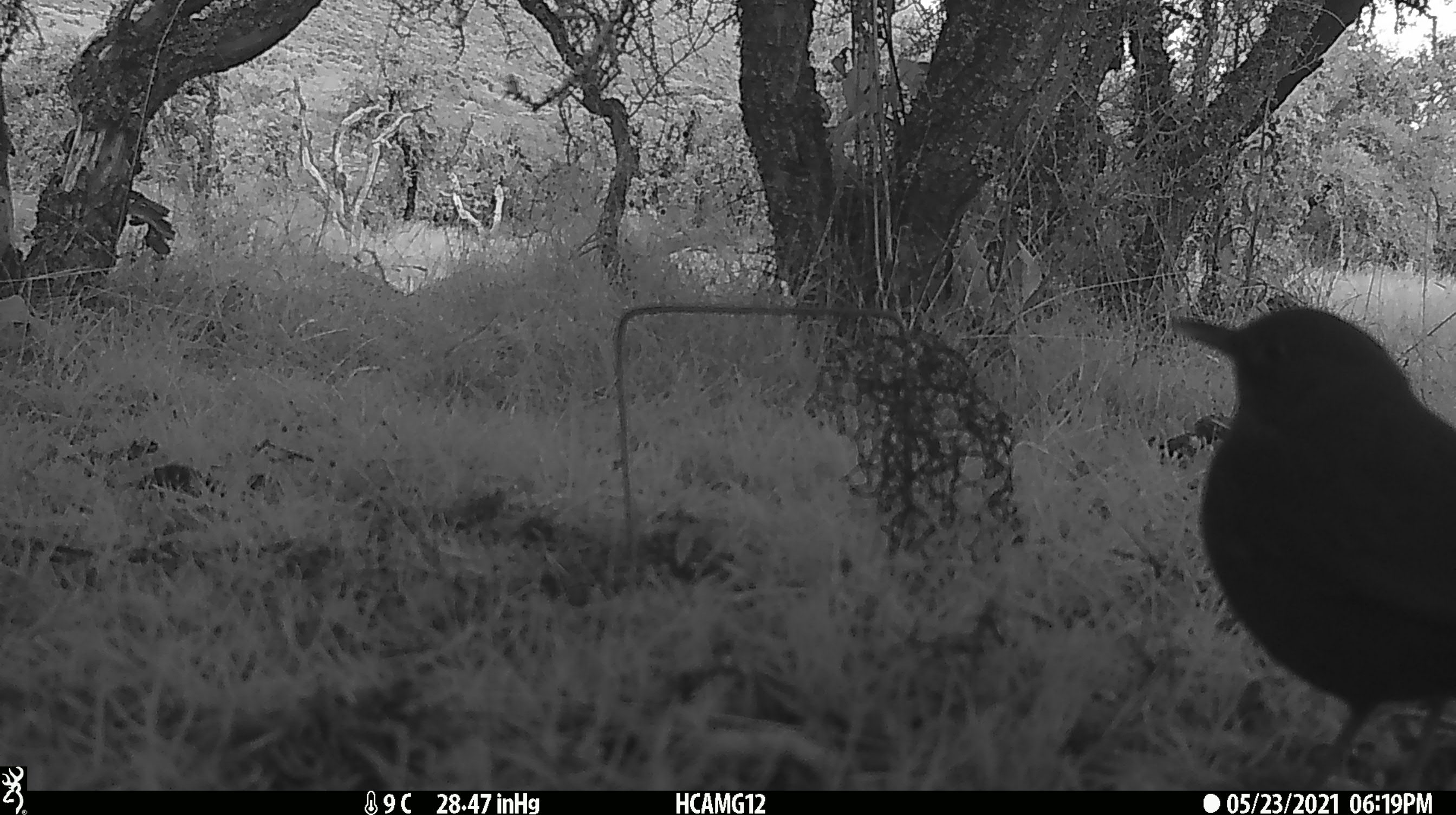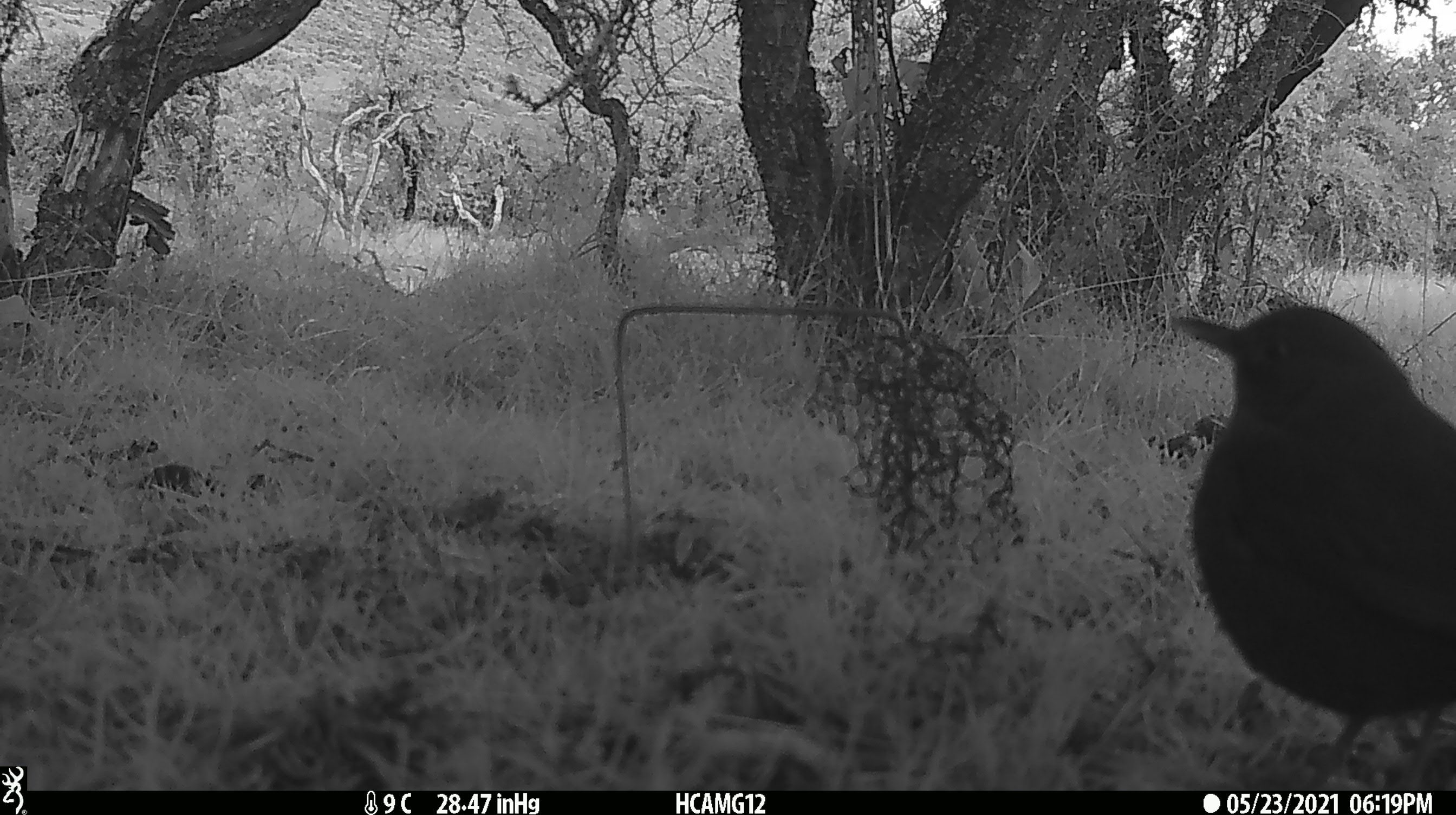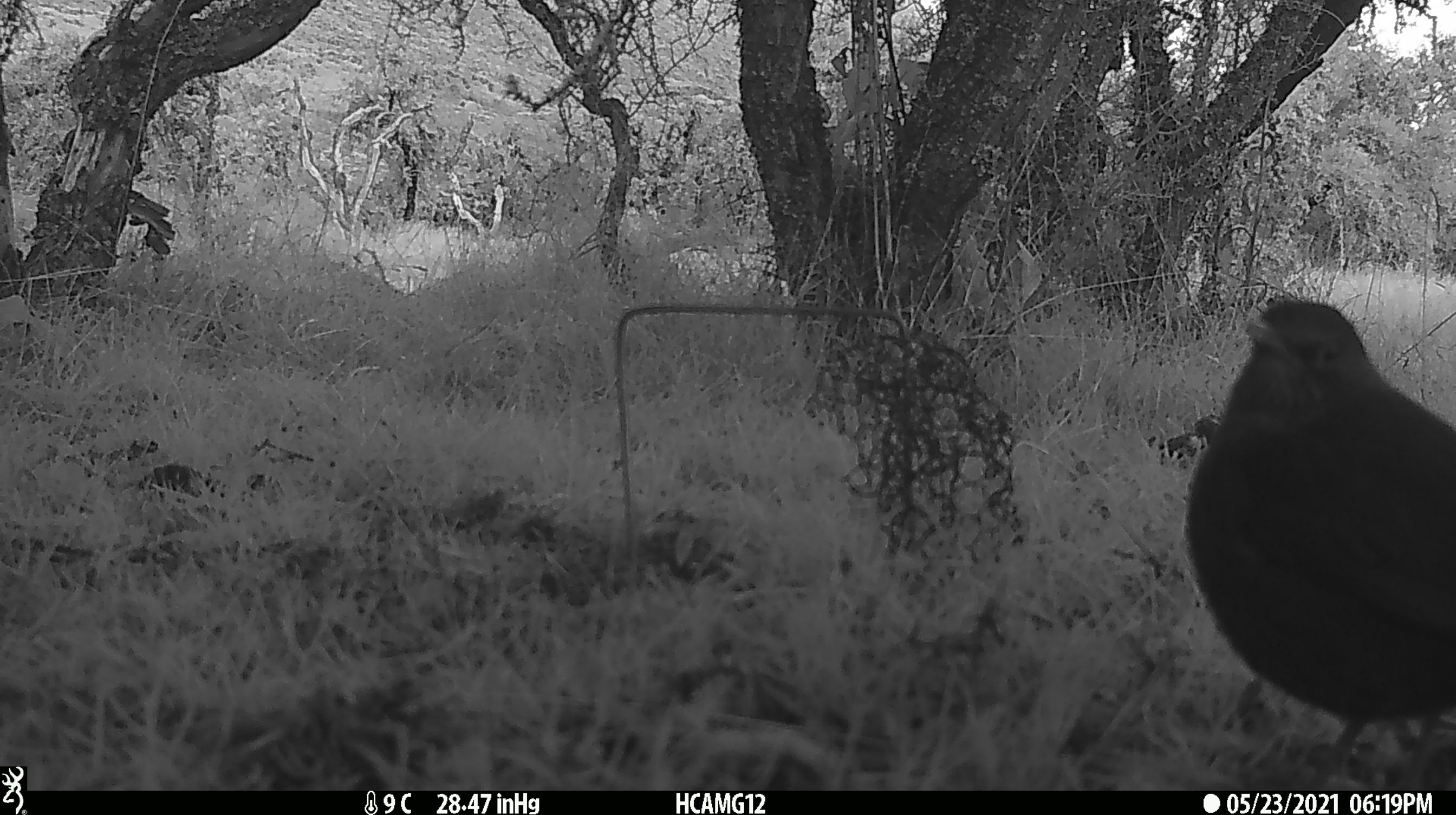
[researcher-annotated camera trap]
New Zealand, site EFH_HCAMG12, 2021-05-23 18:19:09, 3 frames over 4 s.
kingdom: Animalia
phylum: Chordata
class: Aves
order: Passeriformes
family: Turdidae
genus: Turdus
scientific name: Turdus merula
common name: eurasian blackbird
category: blackbird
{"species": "blackbird (eurasian blackbird) (Turdus merula)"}